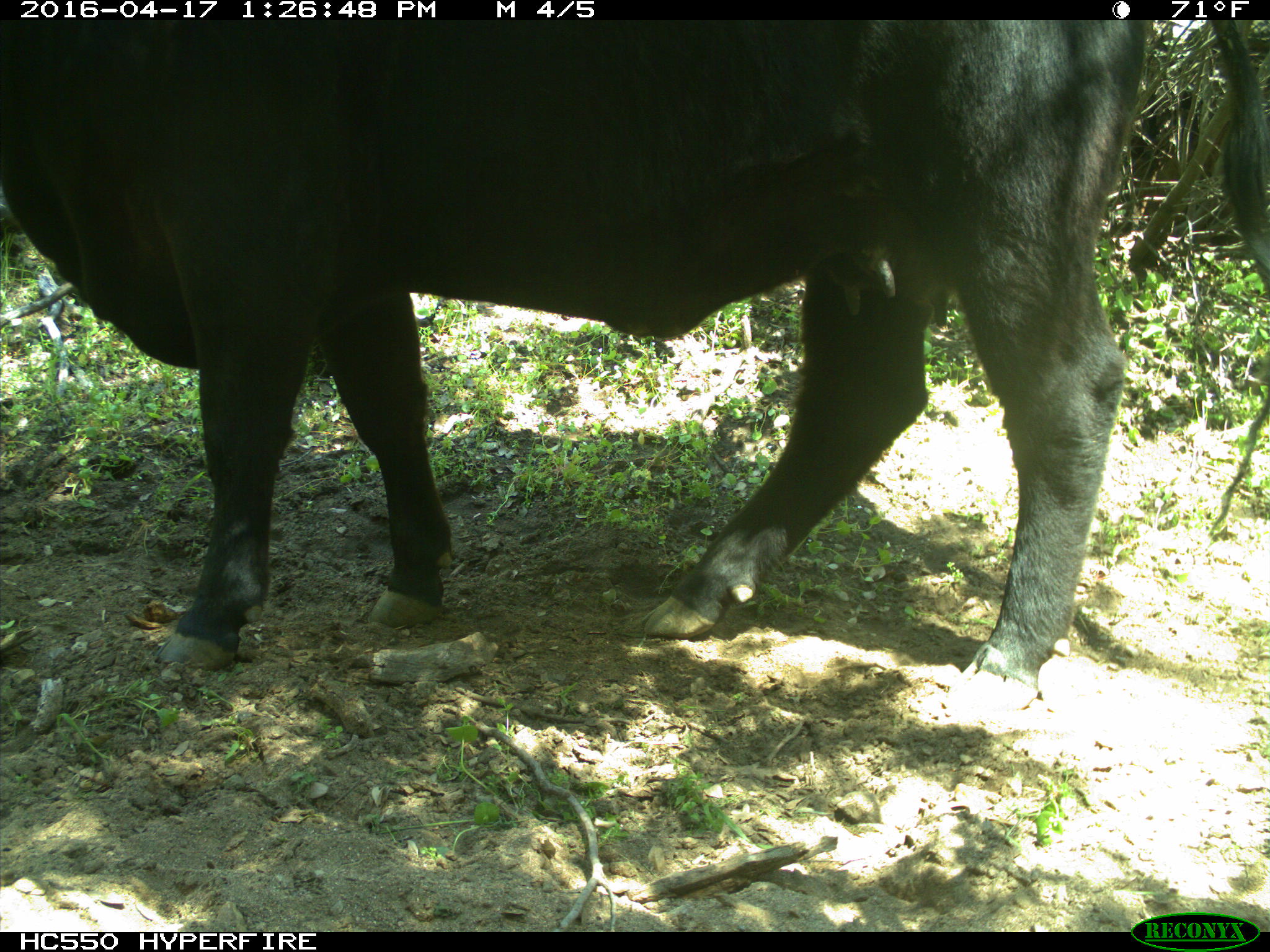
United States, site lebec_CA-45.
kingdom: Animalia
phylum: Chordata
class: Mammalia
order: Artiodactyla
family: Bovidae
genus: Bos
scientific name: Bos taurus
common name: domestic cow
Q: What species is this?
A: Bos taurus (domestic cow).